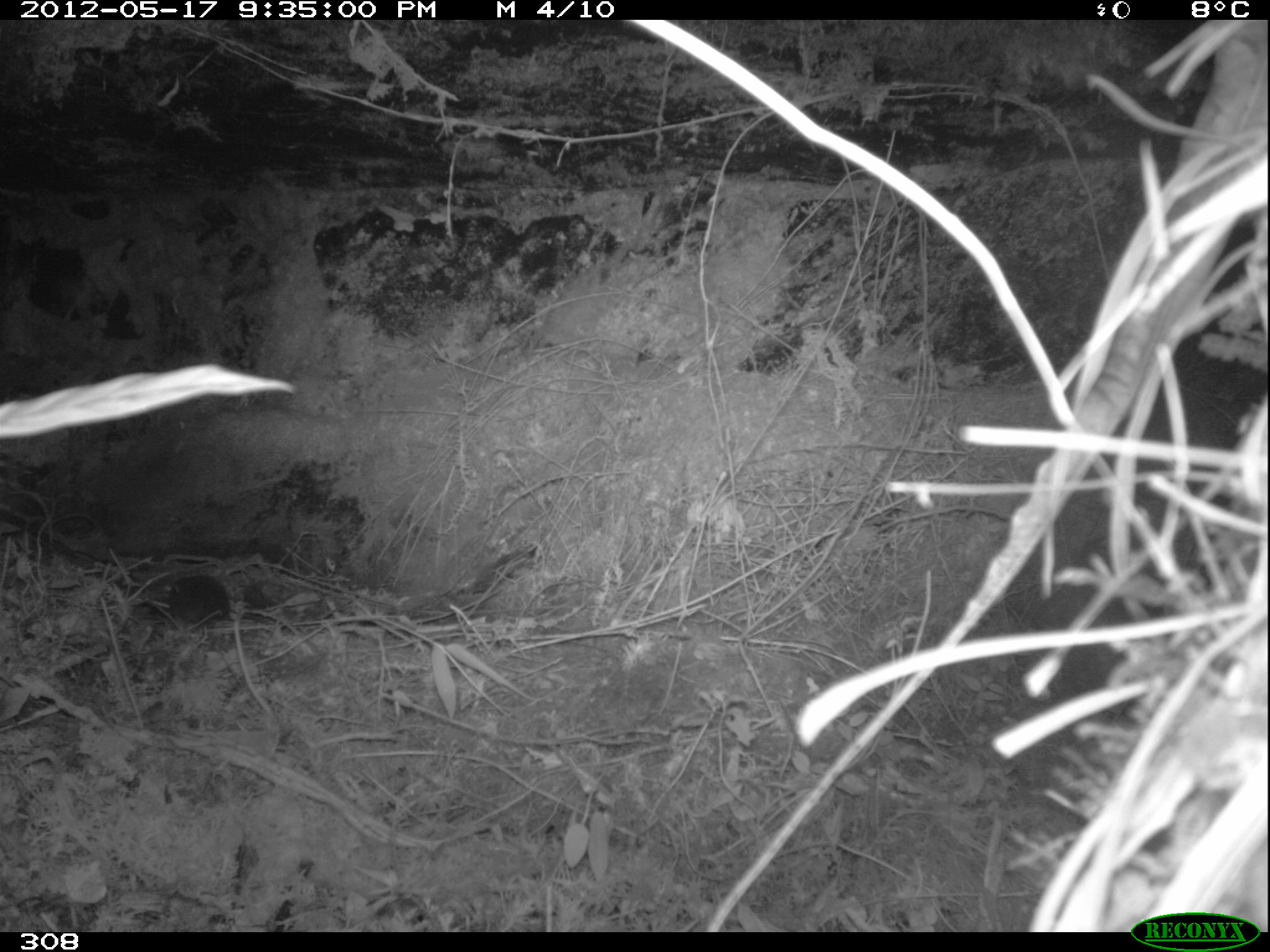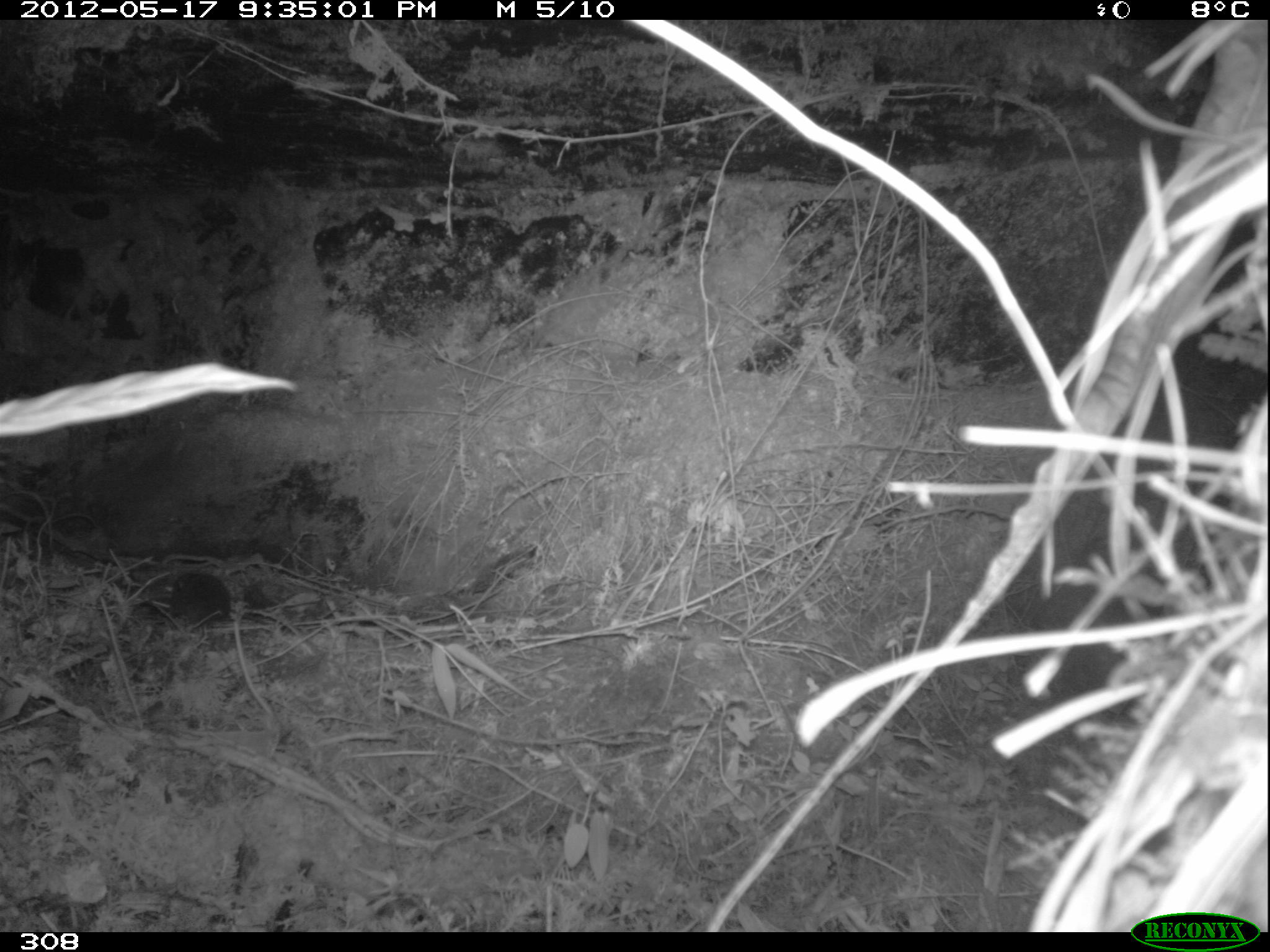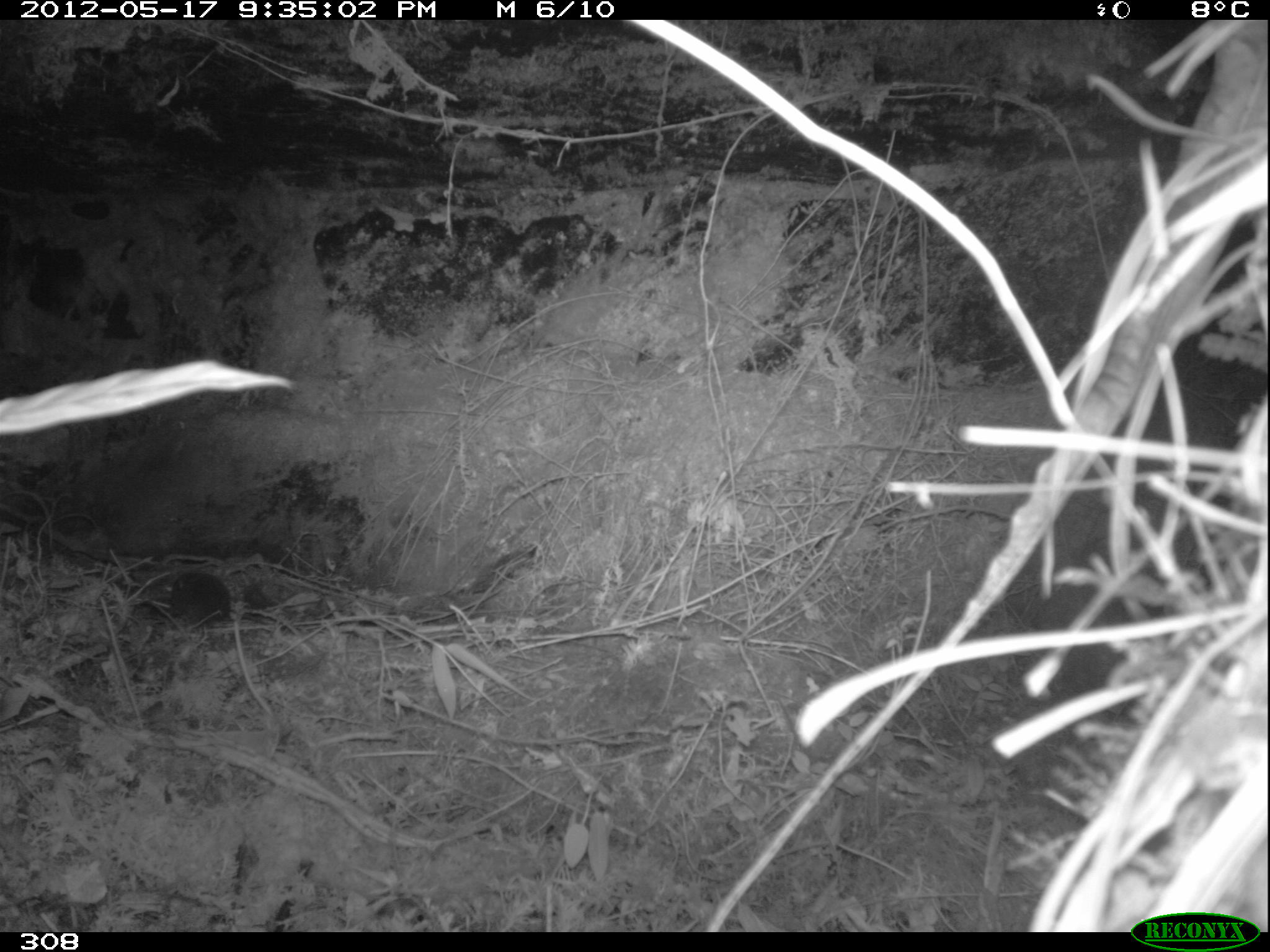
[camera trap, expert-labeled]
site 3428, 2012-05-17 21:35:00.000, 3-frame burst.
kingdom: Animalia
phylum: Chordata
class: Mammalia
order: Rodentia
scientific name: Rodentia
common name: rodents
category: unknown rodent